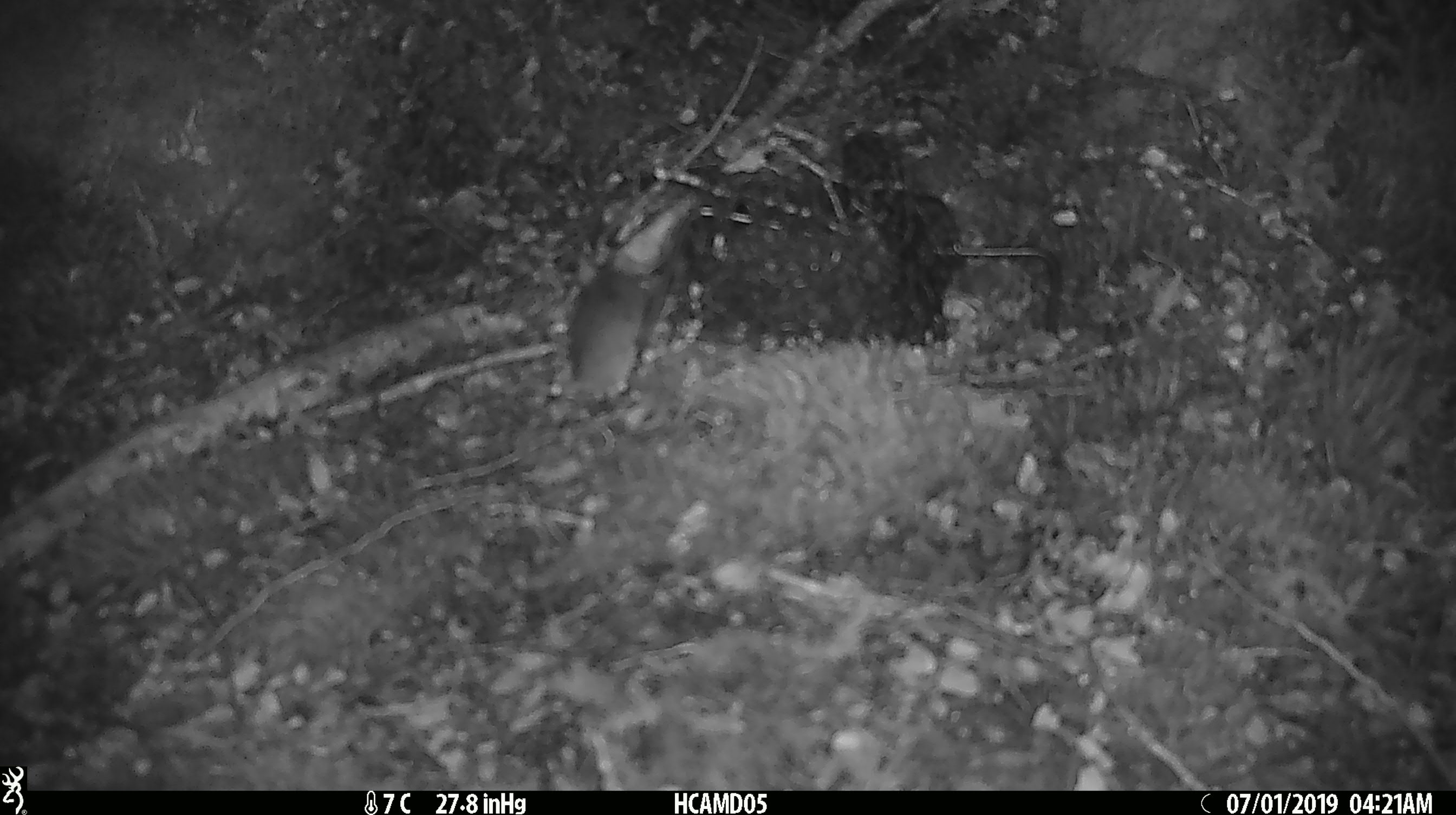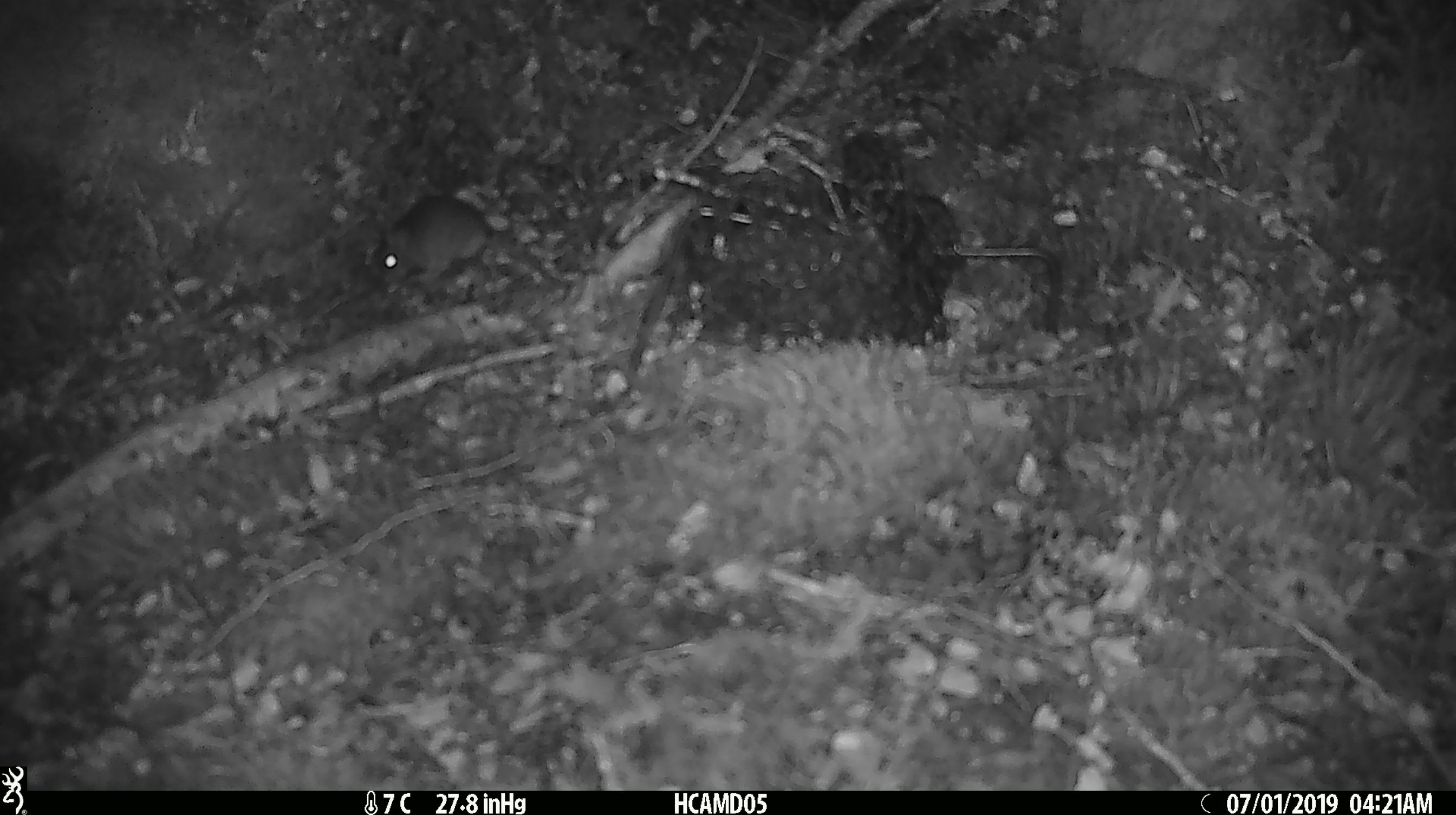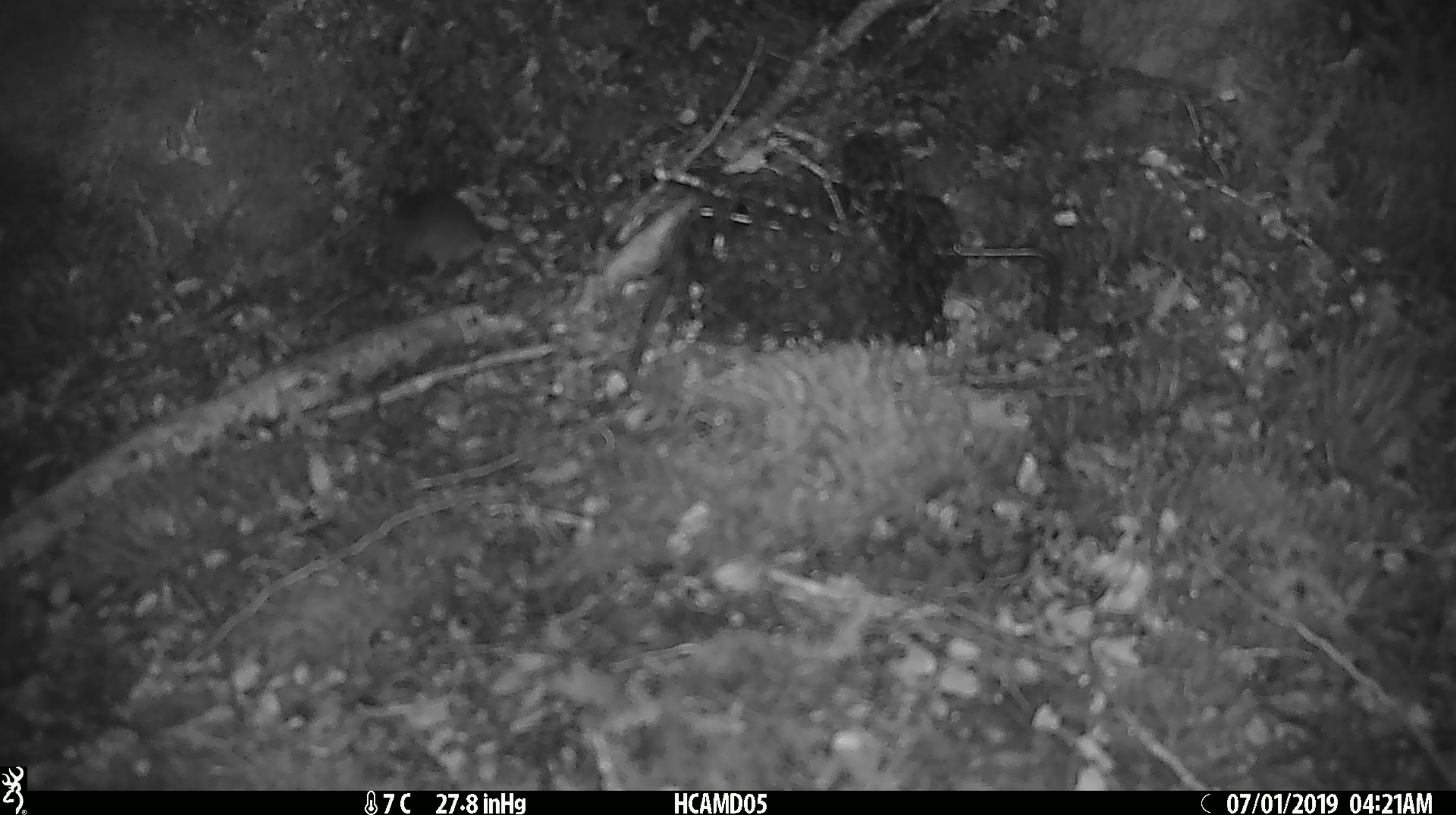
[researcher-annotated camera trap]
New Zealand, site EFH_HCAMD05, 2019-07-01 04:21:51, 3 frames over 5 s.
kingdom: Animalia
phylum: Chordata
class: Mammalia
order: Rodentia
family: Muridae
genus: Mus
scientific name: Mus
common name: mouse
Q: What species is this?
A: Mouse (Mus).